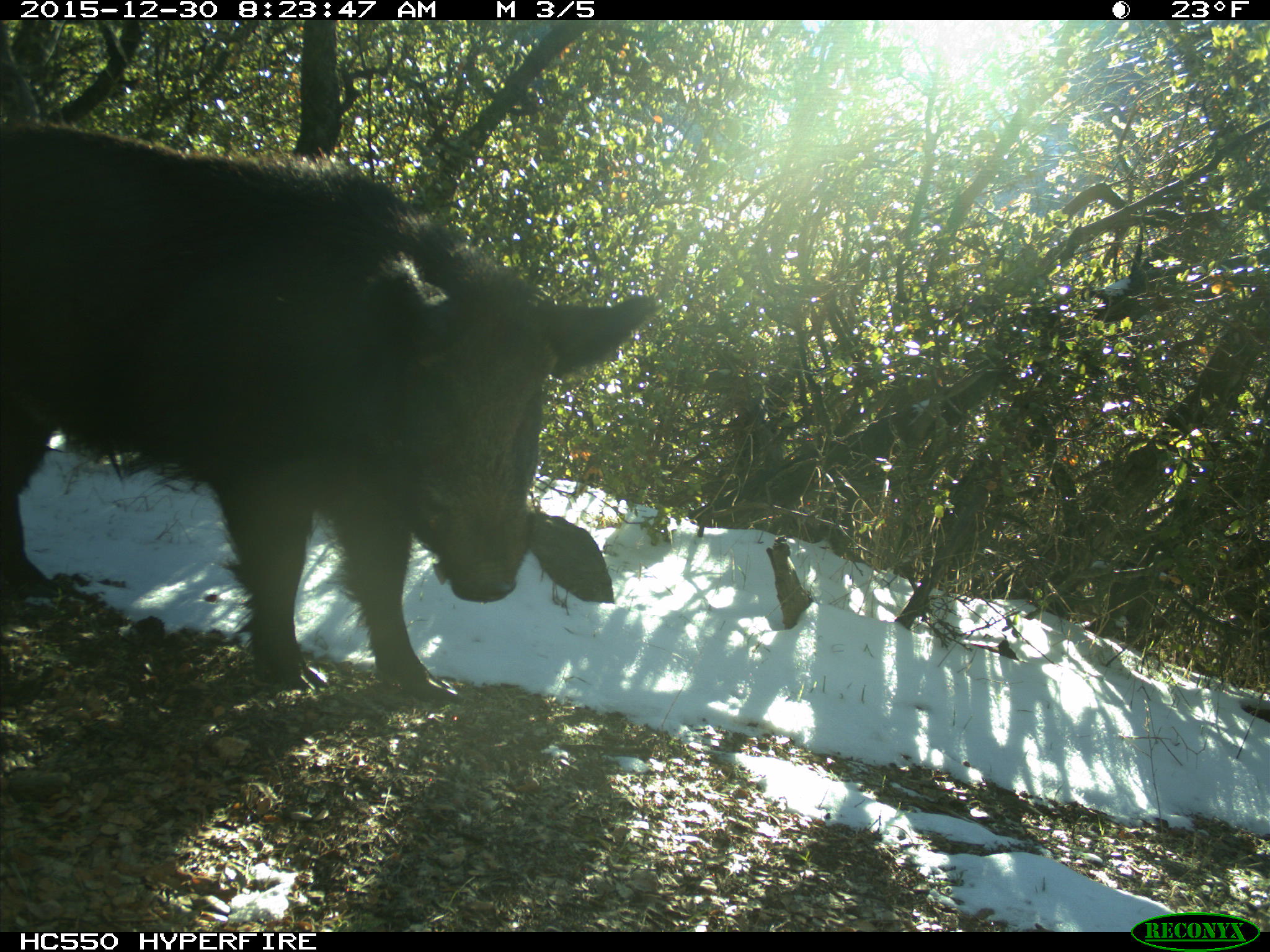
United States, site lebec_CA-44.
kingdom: Animalia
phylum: Chordata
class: Mammalia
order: Artiodactyla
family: Suidae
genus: Sus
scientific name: Sus scrofa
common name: wild boar